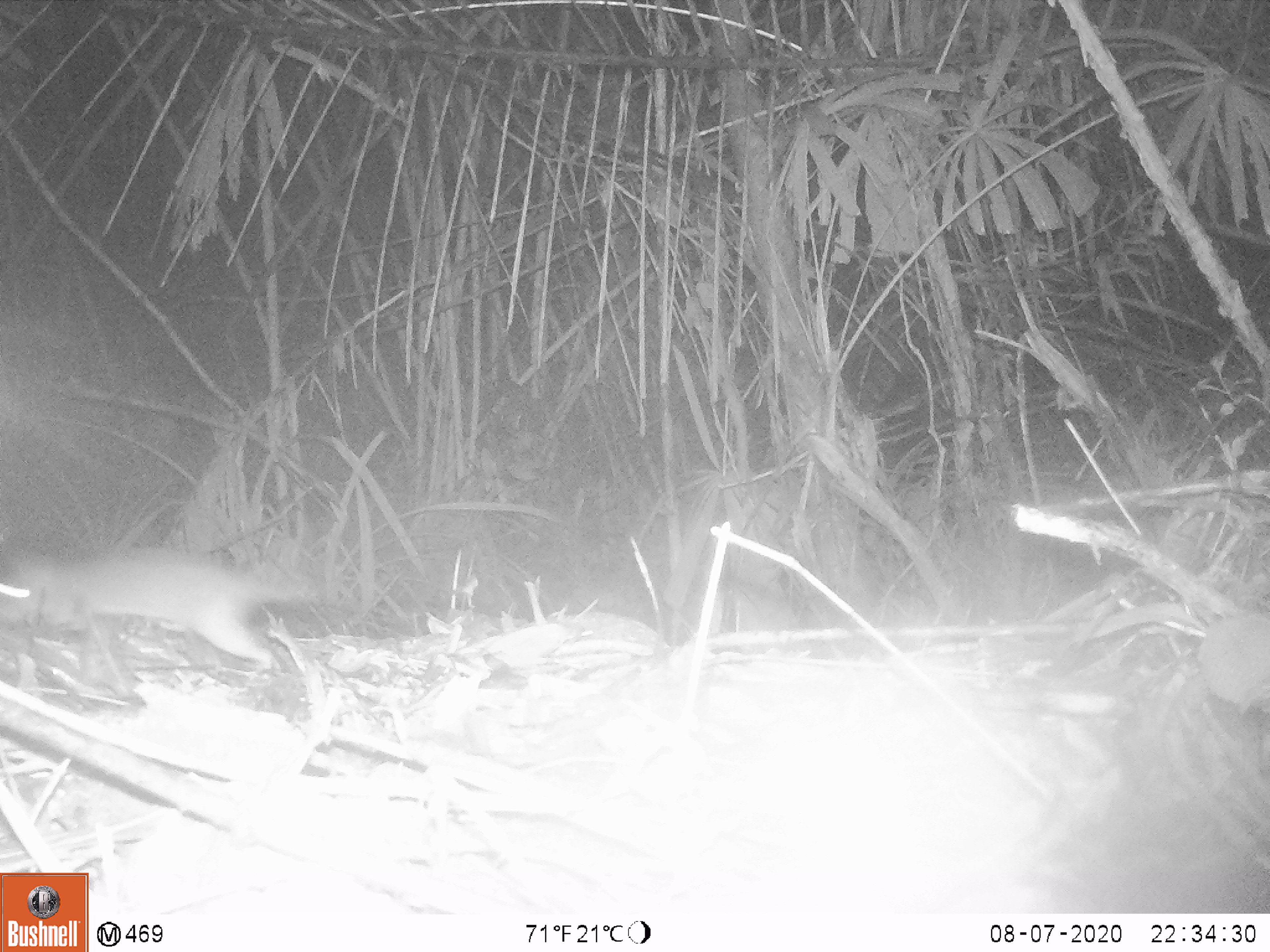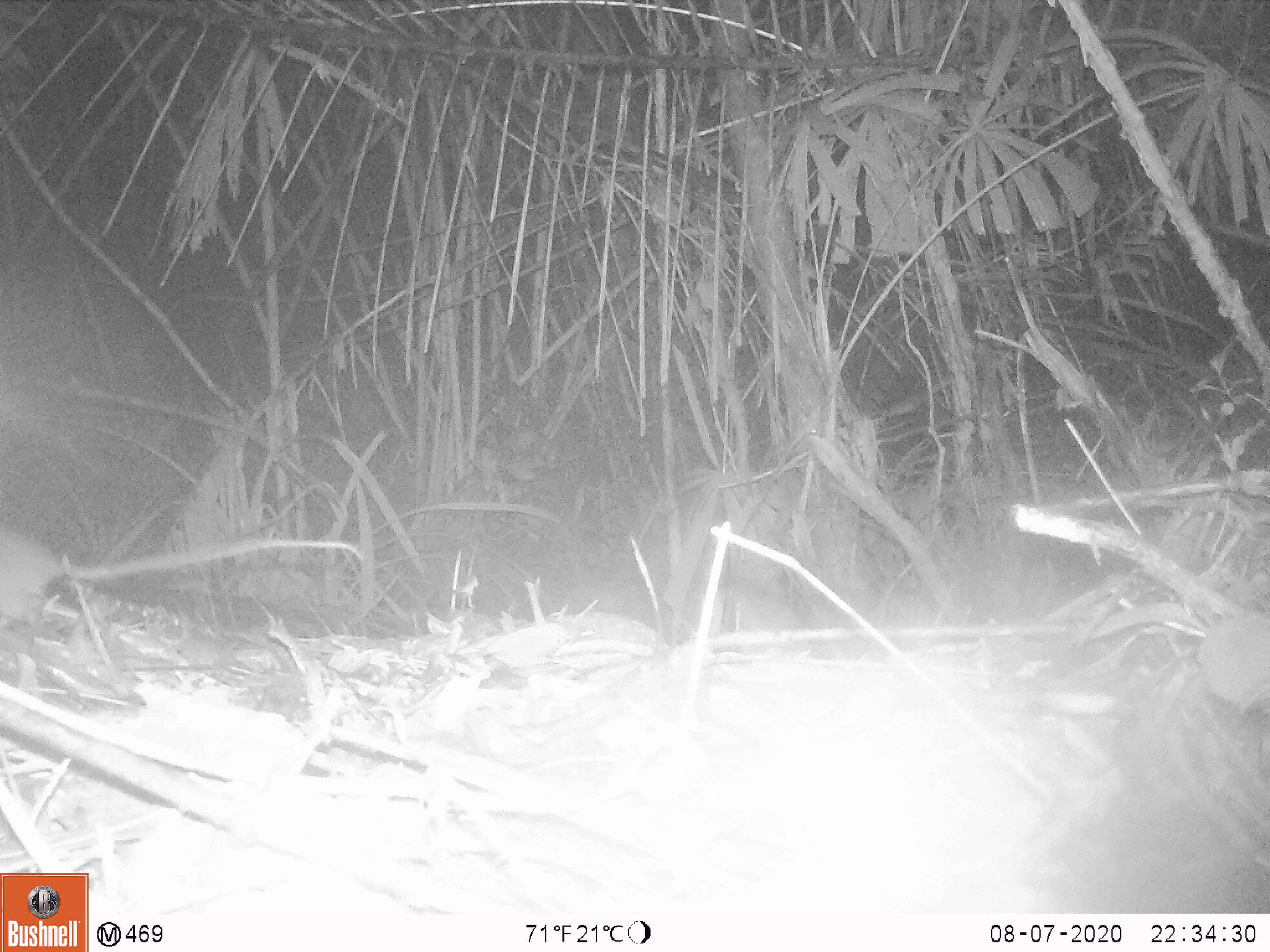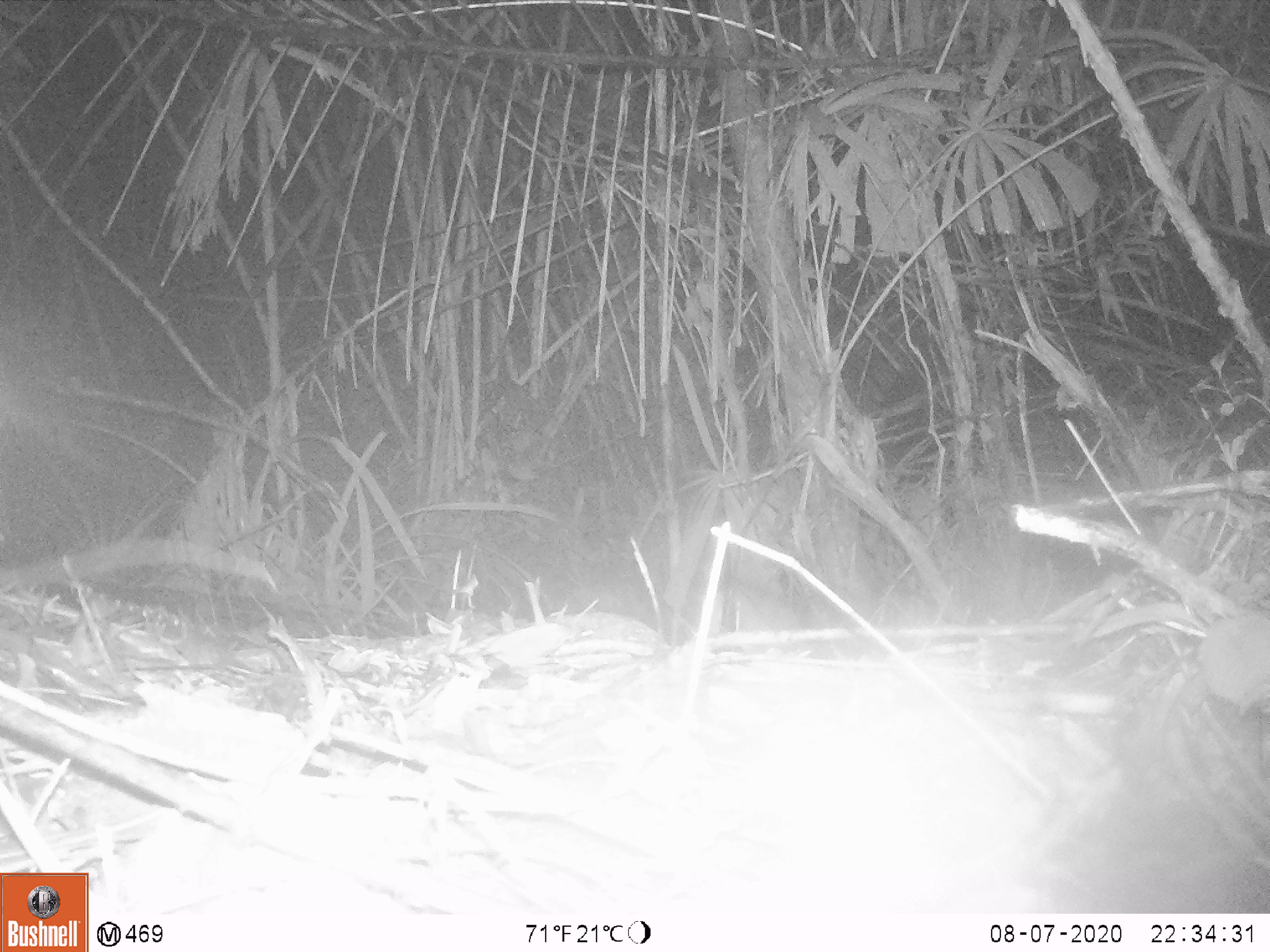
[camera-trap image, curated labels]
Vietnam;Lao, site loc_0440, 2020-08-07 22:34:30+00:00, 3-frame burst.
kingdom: Animalia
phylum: Chordata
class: Mammalia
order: Rodentia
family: Muridae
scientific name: Muridae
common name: old-world mice and rats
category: unidentified murid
Unidentified murid (old-world mice and rats) (Muridae). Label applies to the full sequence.